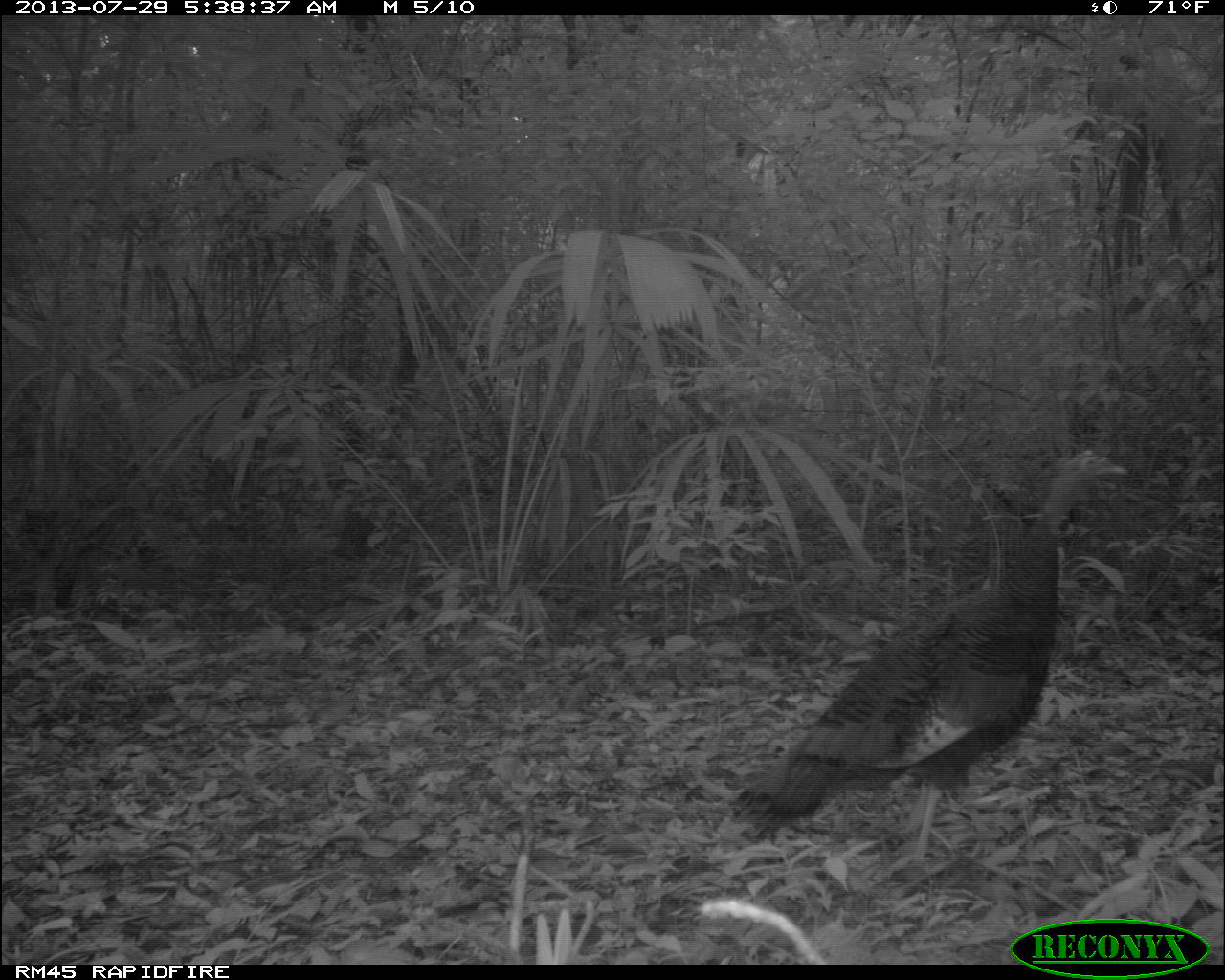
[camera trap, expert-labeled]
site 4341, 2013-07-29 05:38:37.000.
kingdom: Animalia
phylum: Chordata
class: Aves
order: Galliformes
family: Phasianidae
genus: Meleagris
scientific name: Meleagris ocellata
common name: ocellated turkey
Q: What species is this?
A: Meleagris ocellata (ocellated turkey).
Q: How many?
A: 2.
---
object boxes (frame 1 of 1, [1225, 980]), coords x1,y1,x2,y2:
meleagris ocellata: 724,443,1128,860